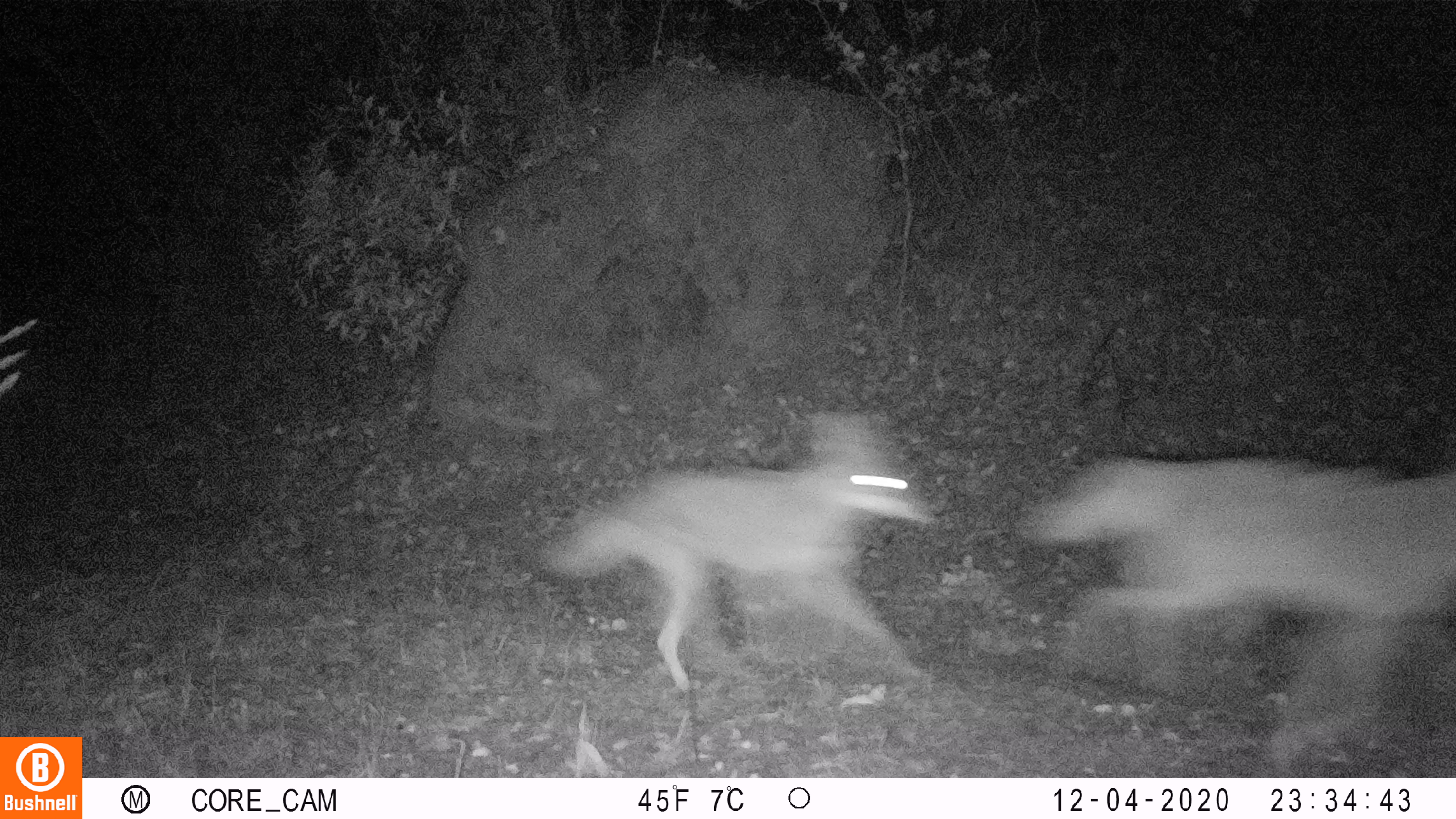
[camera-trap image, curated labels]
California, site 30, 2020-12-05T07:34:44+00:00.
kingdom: Animalia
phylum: Chordata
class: Mammalia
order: Carnivora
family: Canidae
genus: Canis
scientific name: Canis latrans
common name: coyote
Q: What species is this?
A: Coyote (Canis latrans).